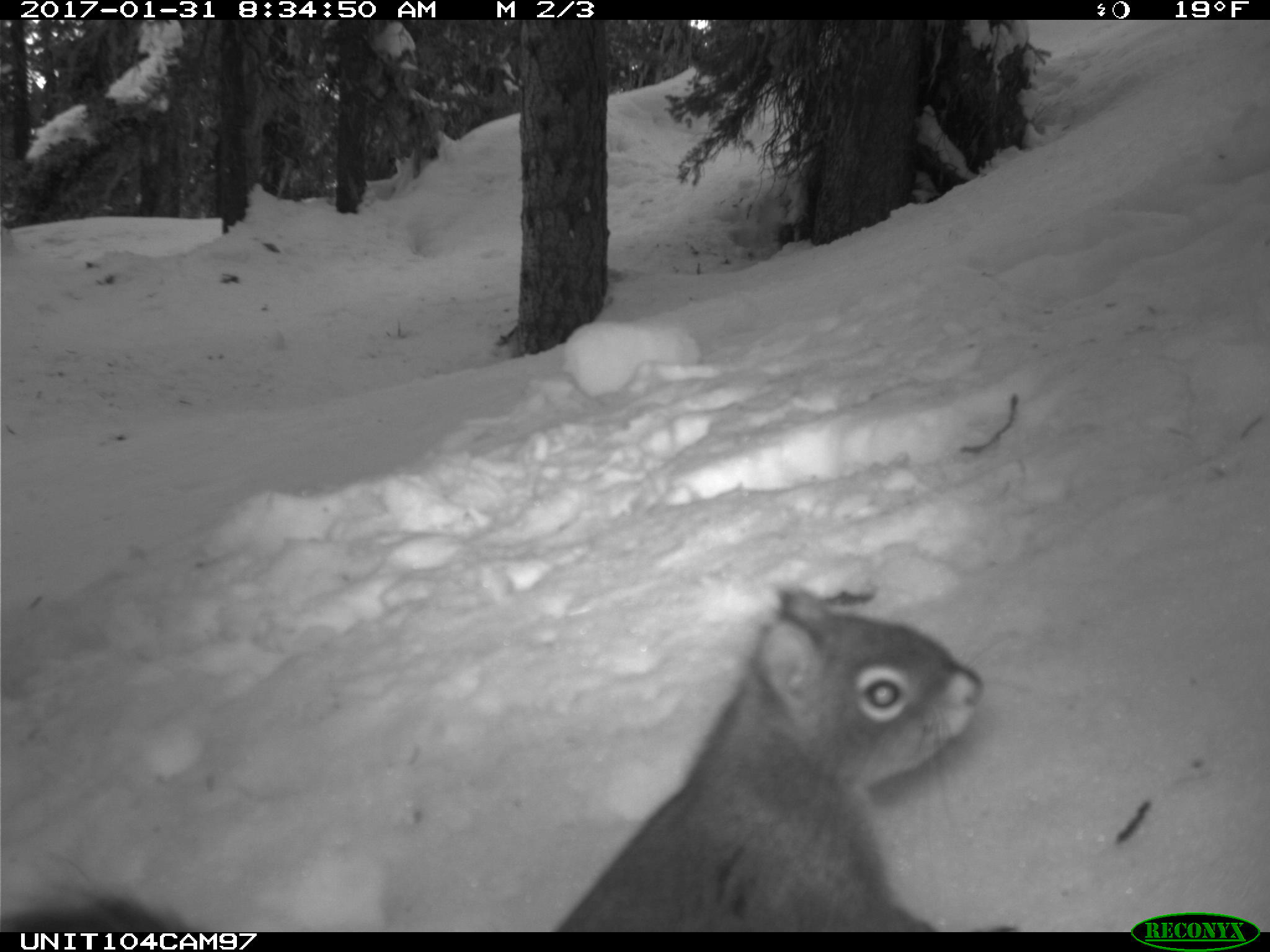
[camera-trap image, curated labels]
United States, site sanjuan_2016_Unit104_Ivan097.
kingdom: Animalia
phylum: Chordata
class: Mammalia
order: Rodentia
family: Sciuridae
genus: Tamiasciurus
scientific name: Tamiasciurus hudsonicus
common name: american red squirrel